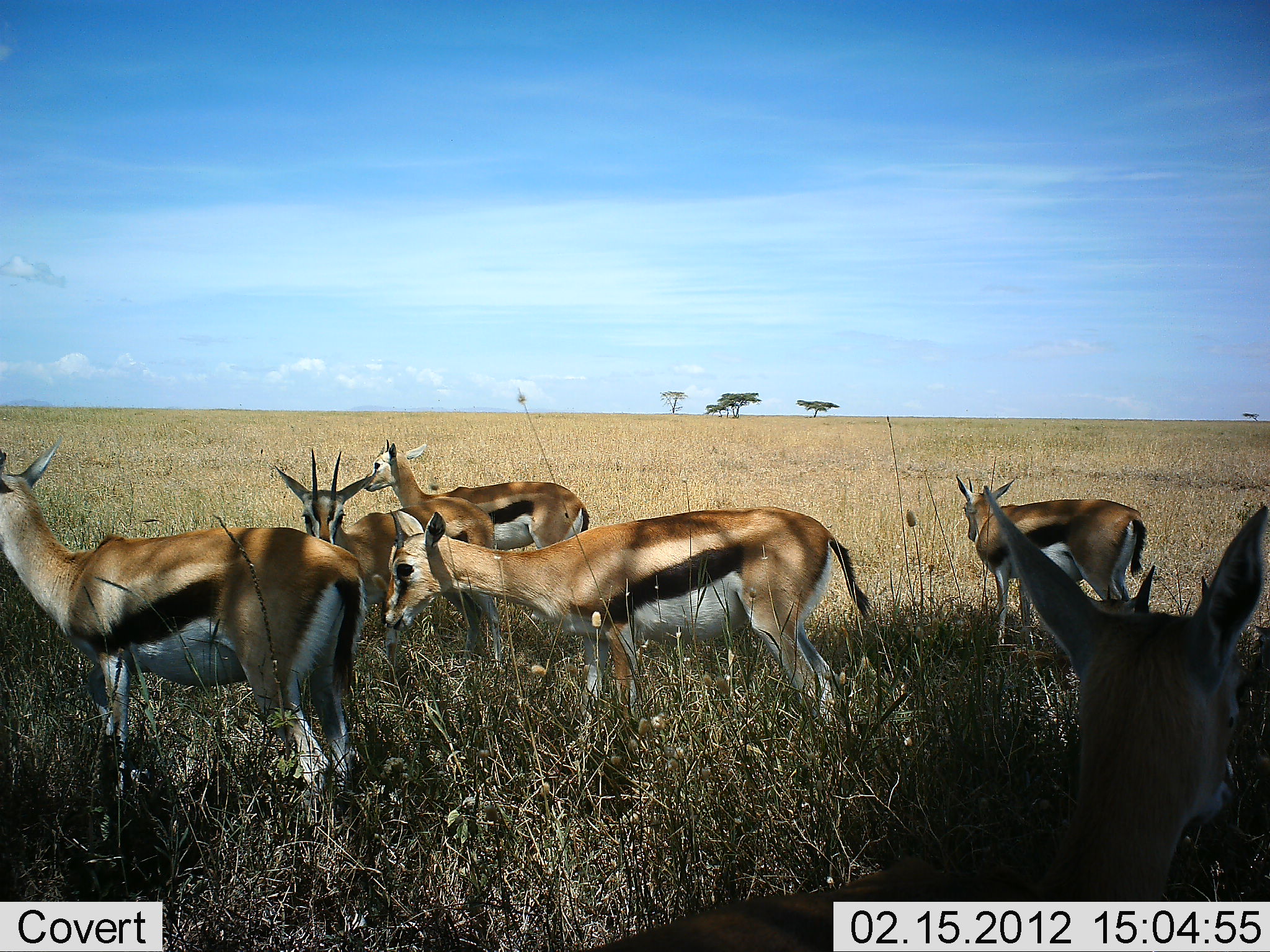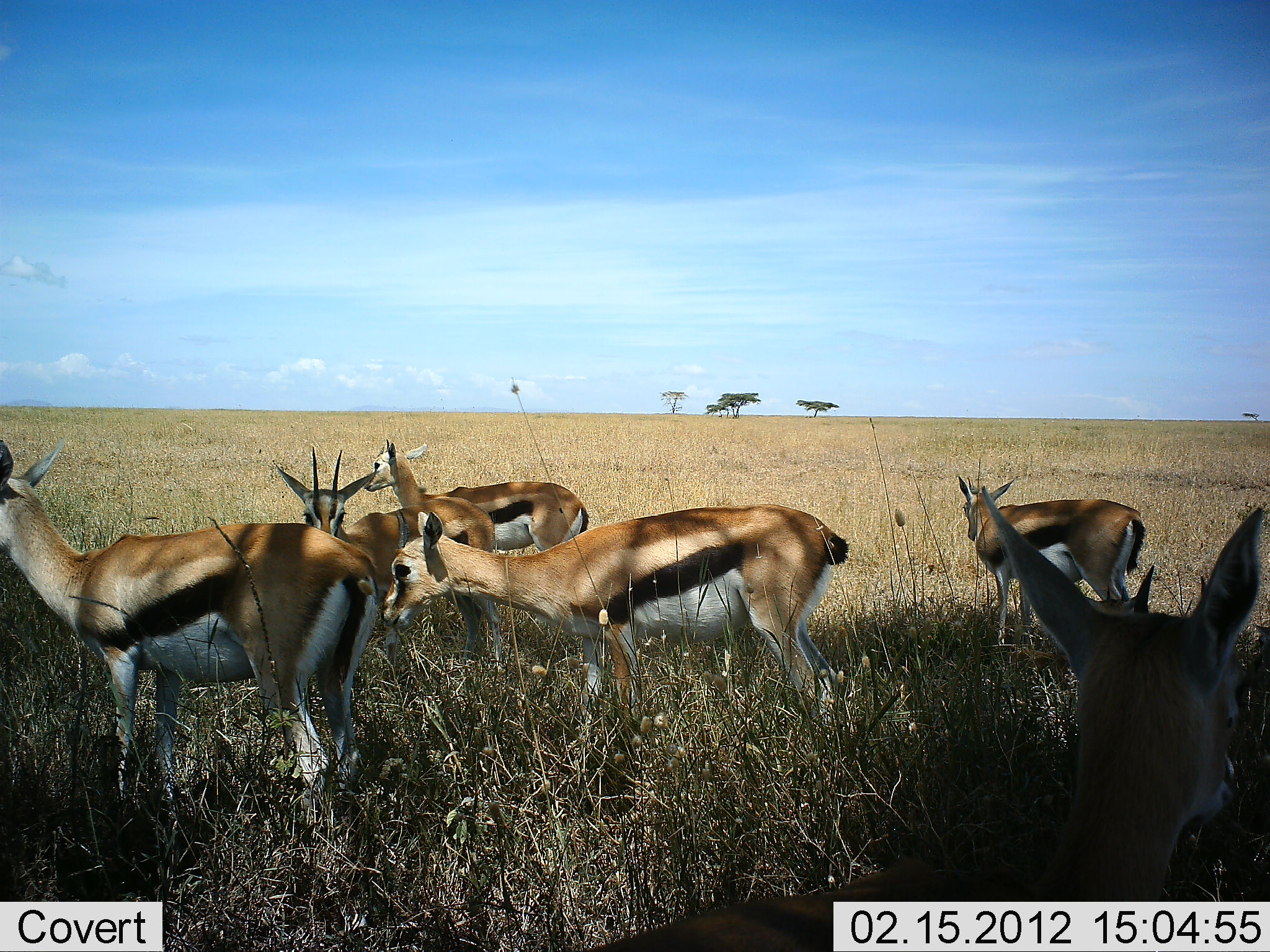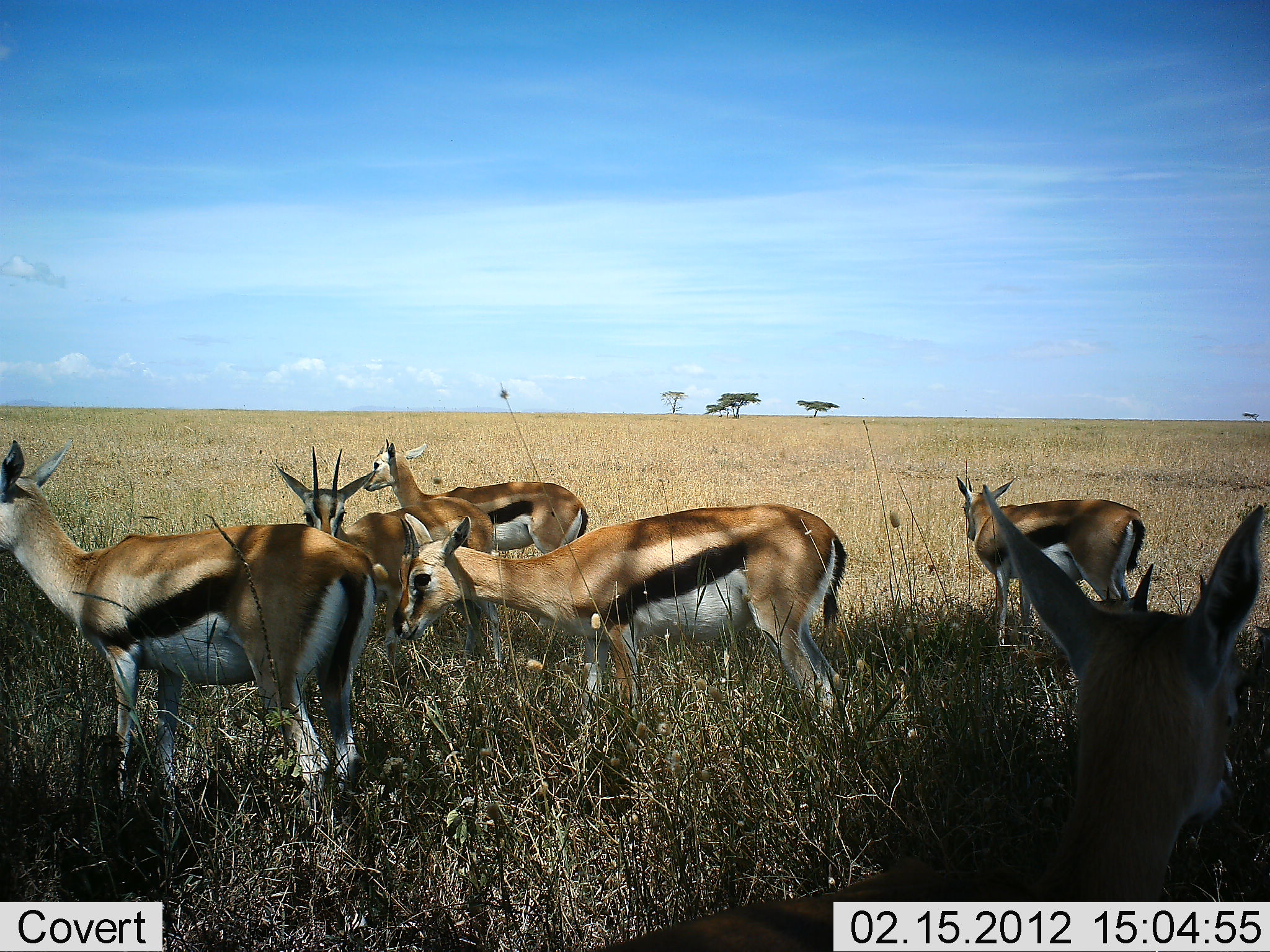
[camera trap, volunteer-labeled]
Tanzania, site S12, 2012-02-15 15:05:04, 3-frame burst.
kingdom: Animalia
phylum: Chordata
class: Mammalia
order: Artiodactyla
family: Bovidae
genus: Eudorcas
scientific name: Eudorcas thomsonii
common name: thomson's gazelle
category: gazellethomsons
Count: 6.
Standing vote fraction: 92%.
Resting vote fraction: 17%.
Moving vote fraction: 0%.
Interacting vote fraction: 0%.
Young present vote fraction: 4%.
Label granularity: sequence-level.